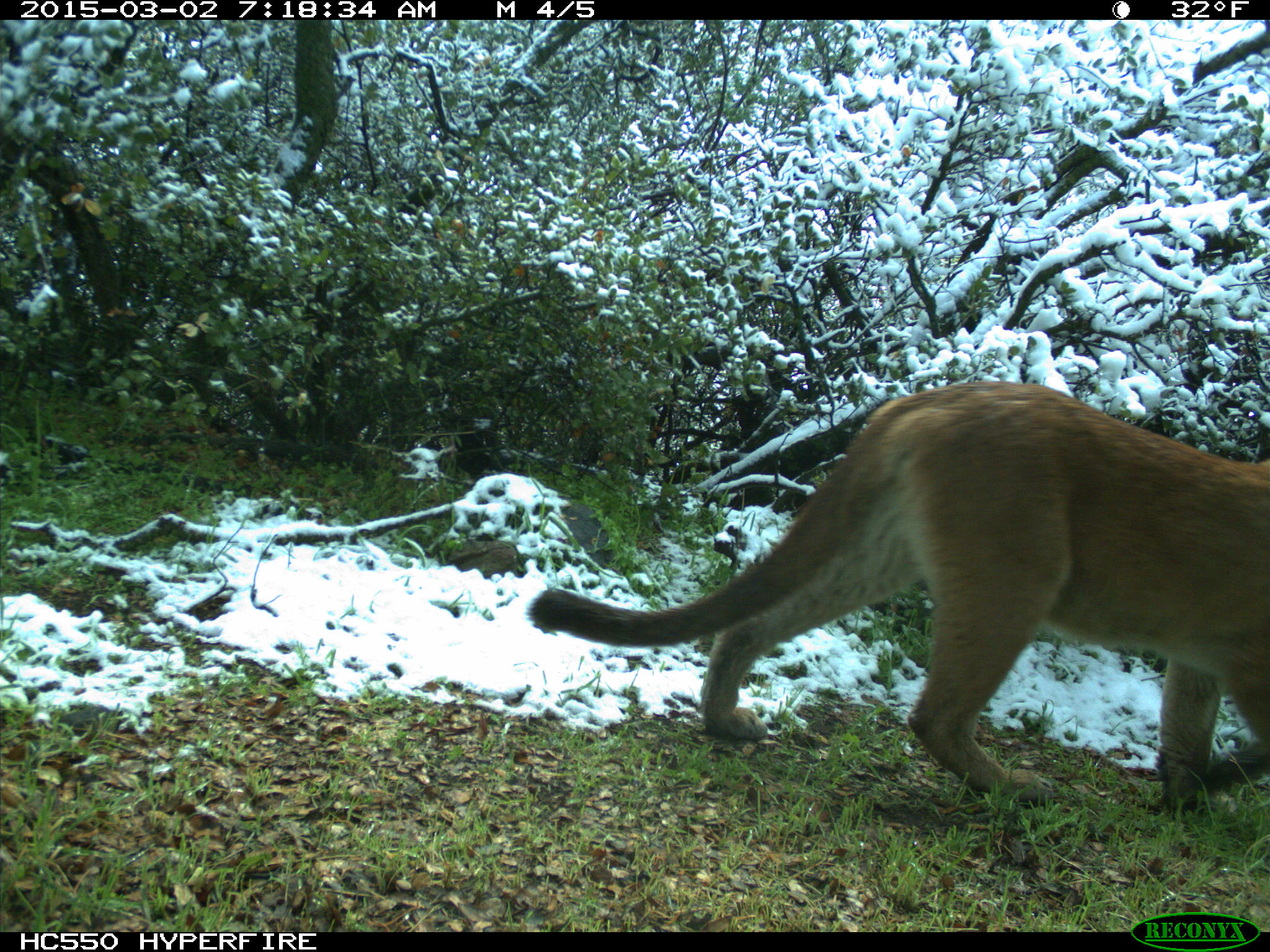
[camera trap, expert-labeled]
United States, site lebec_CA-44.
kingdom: Animalia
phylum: Chordata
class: Mammalia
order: Carnivora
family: Felidae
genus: Puma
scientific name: Puma concolor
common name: mountain lion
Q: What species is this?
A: Puma concolor (mountain lion).